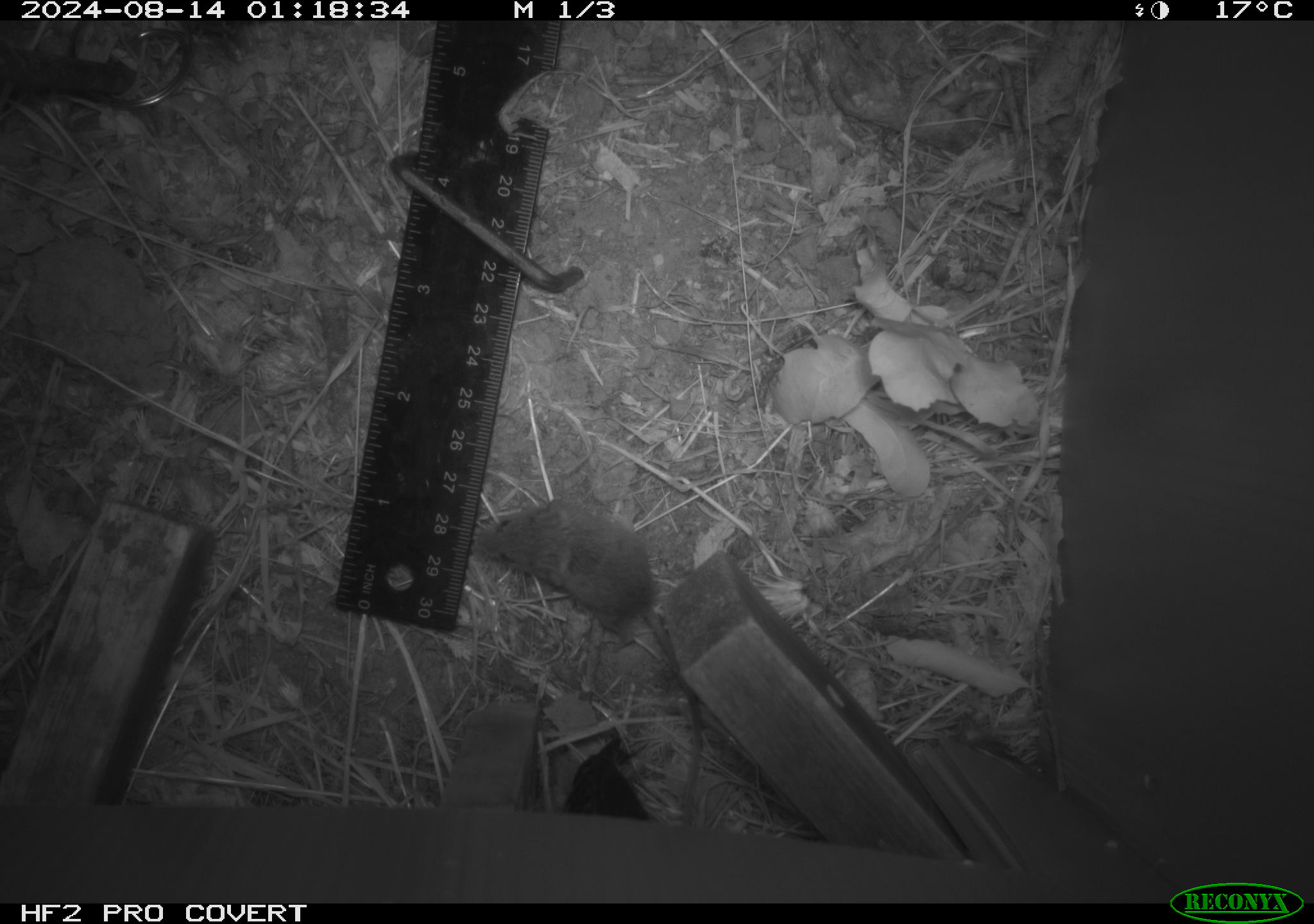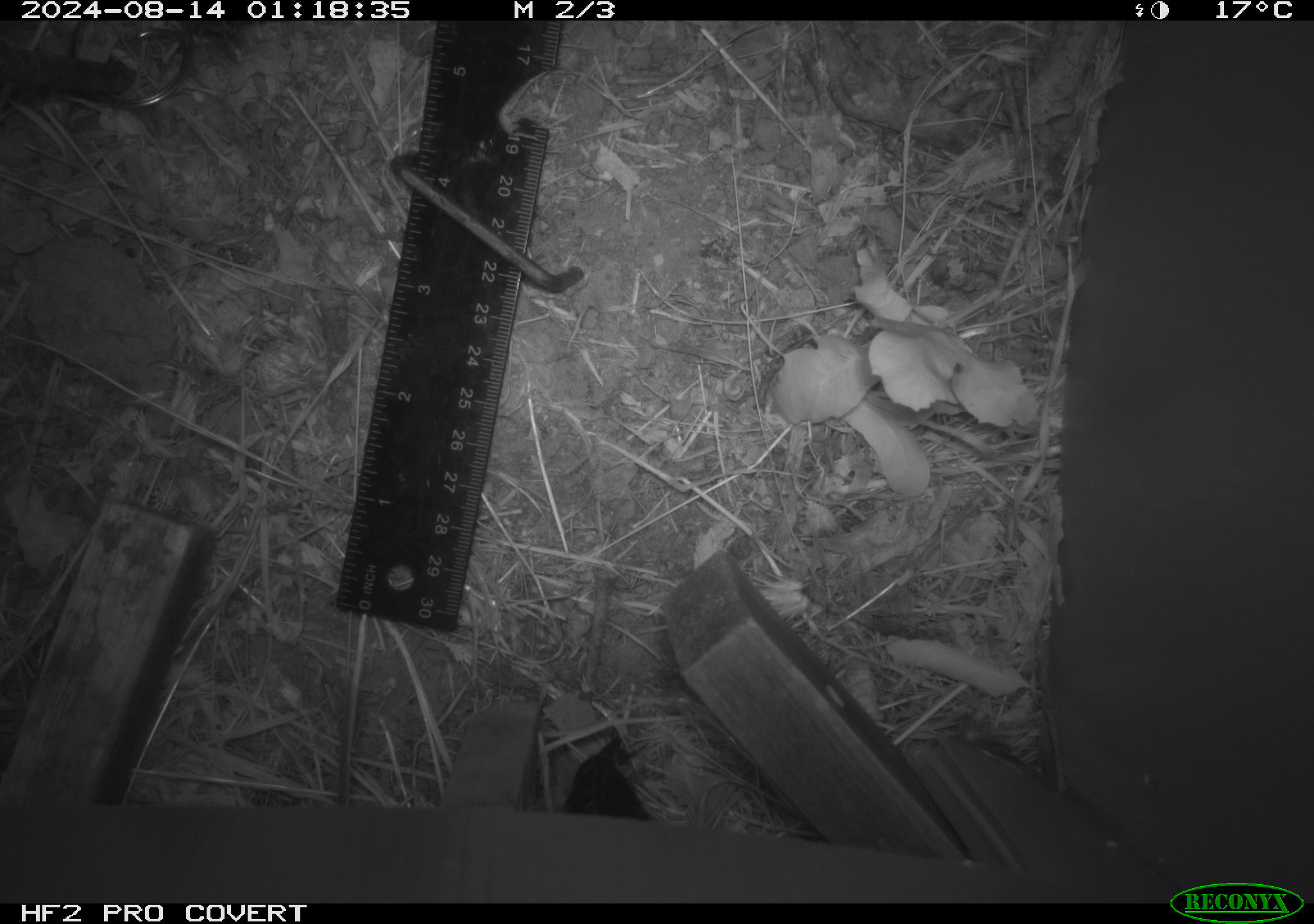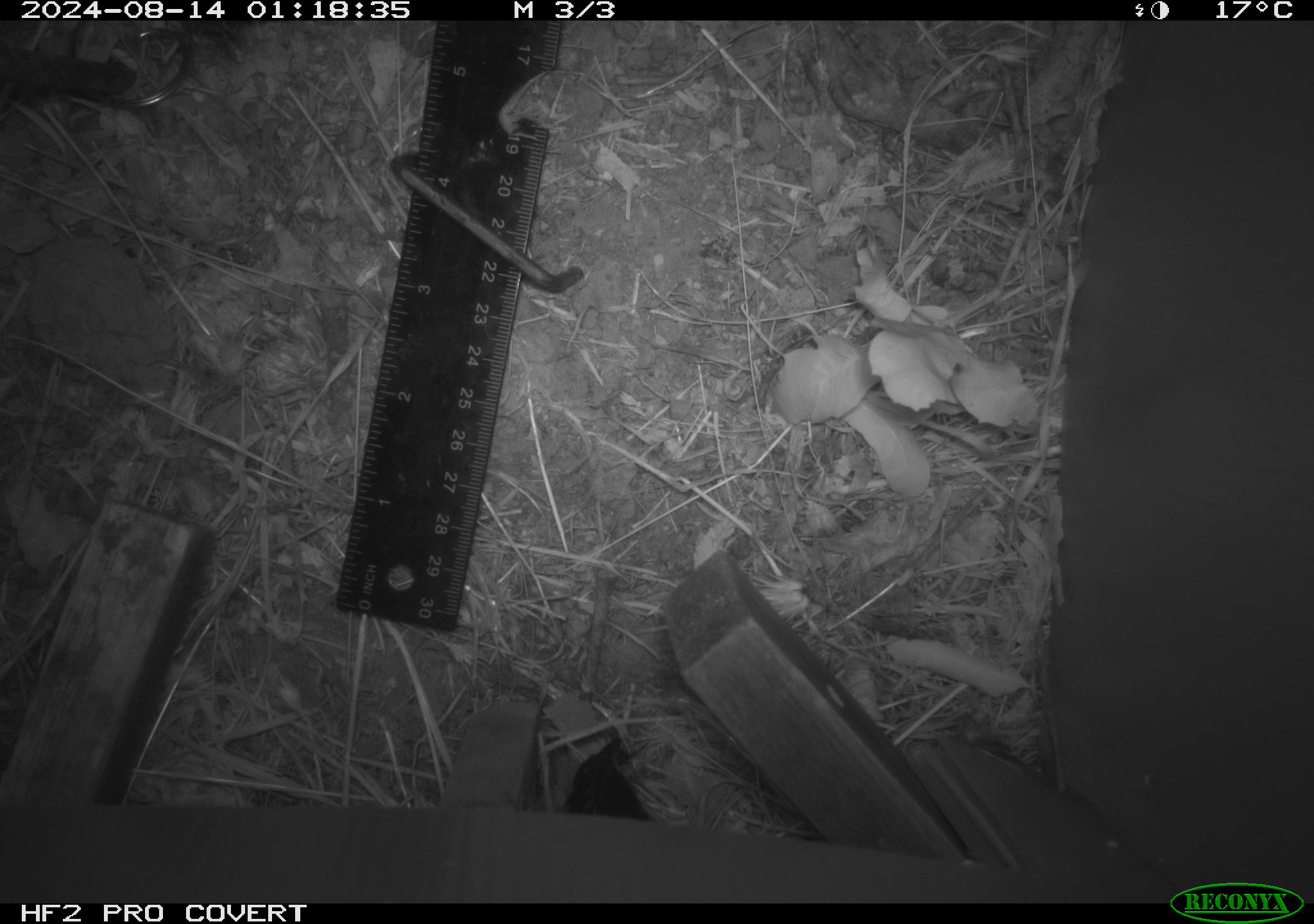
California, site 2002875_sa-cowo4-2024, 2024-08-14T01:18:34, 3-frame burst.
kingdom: Animalia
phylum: Chordata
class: Mammalia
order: Rodentia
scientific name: Rodentia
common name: mouse species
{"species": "mouse species (Rodentia)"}